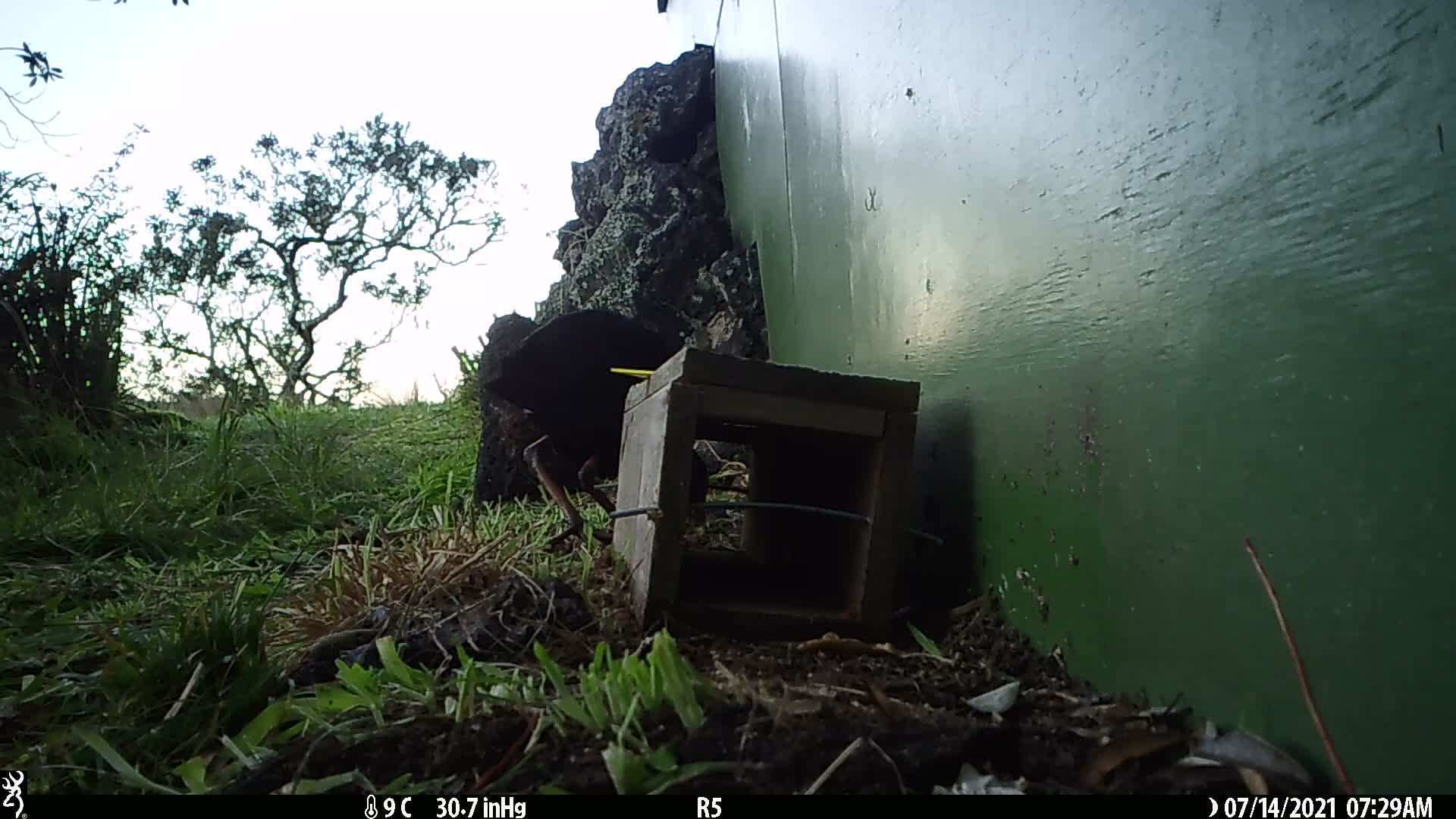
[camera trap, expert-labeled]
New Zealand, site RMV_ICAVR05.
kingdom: Animalia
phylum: Chordata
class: Aves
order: Gruiformes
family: Rallidae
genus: Porphyrio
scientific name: Porphyrio melanotus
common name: australasian swamphen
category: pukeko